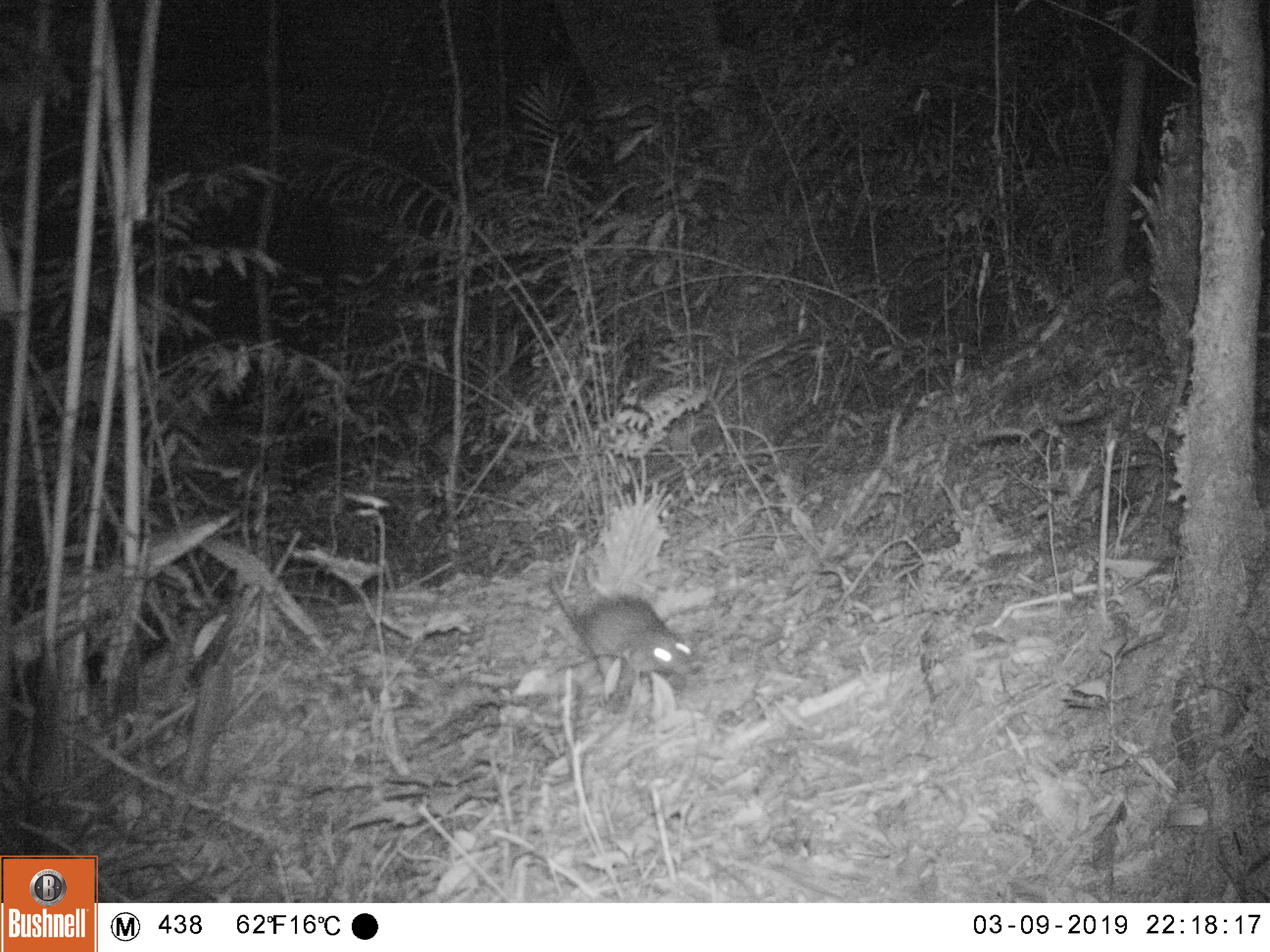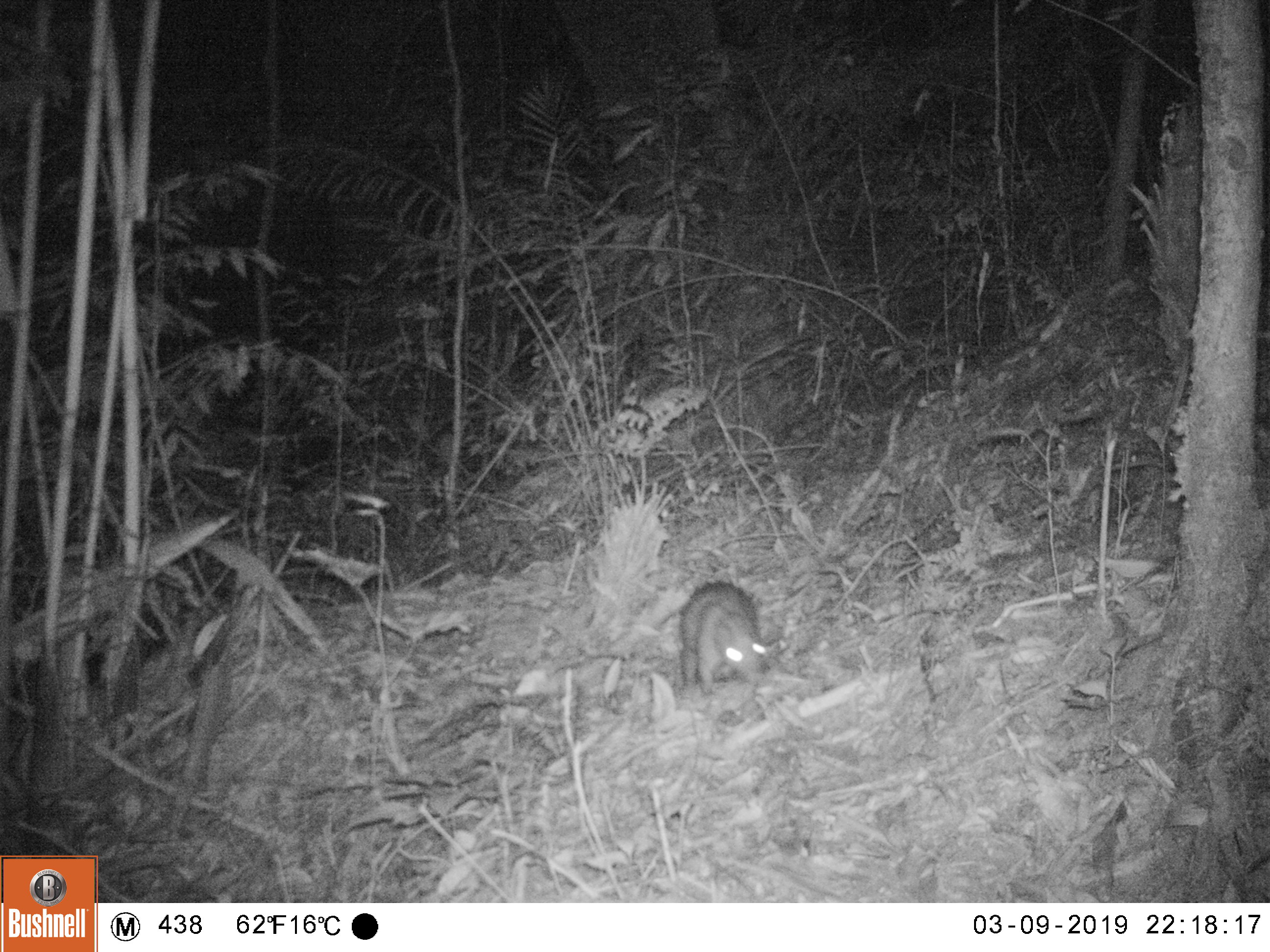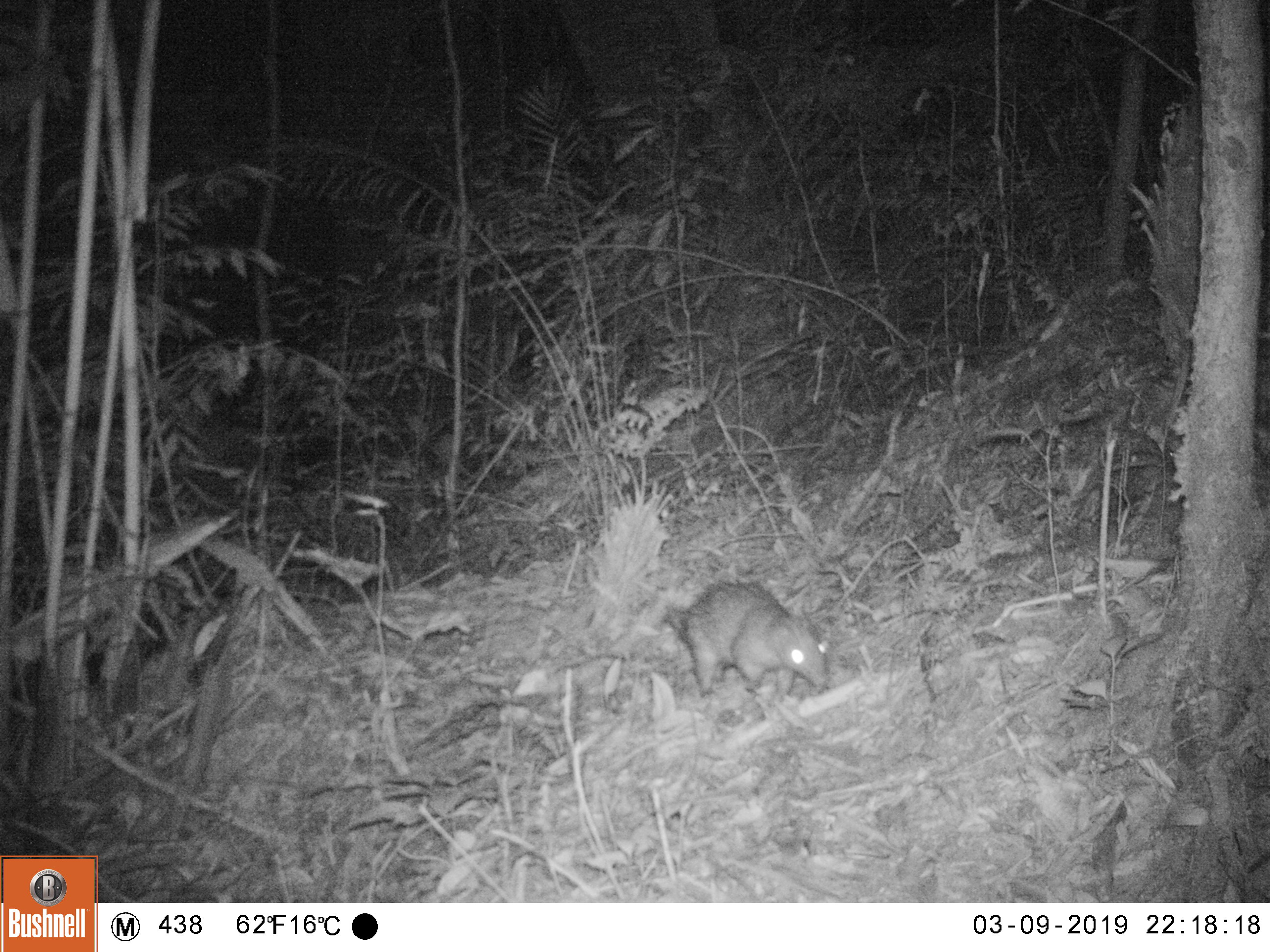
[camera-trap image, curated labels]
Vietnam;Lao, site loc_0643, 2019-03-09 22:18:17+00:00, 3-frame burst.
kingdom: Animalia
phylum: Chordata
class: Mammalia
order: Rodentia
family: Hystricidae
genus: Atherurus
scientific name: Atherurus macrourus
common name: asiatic brush-tailed porcupine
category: asiatic brush tailed porcupine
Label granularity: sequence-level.